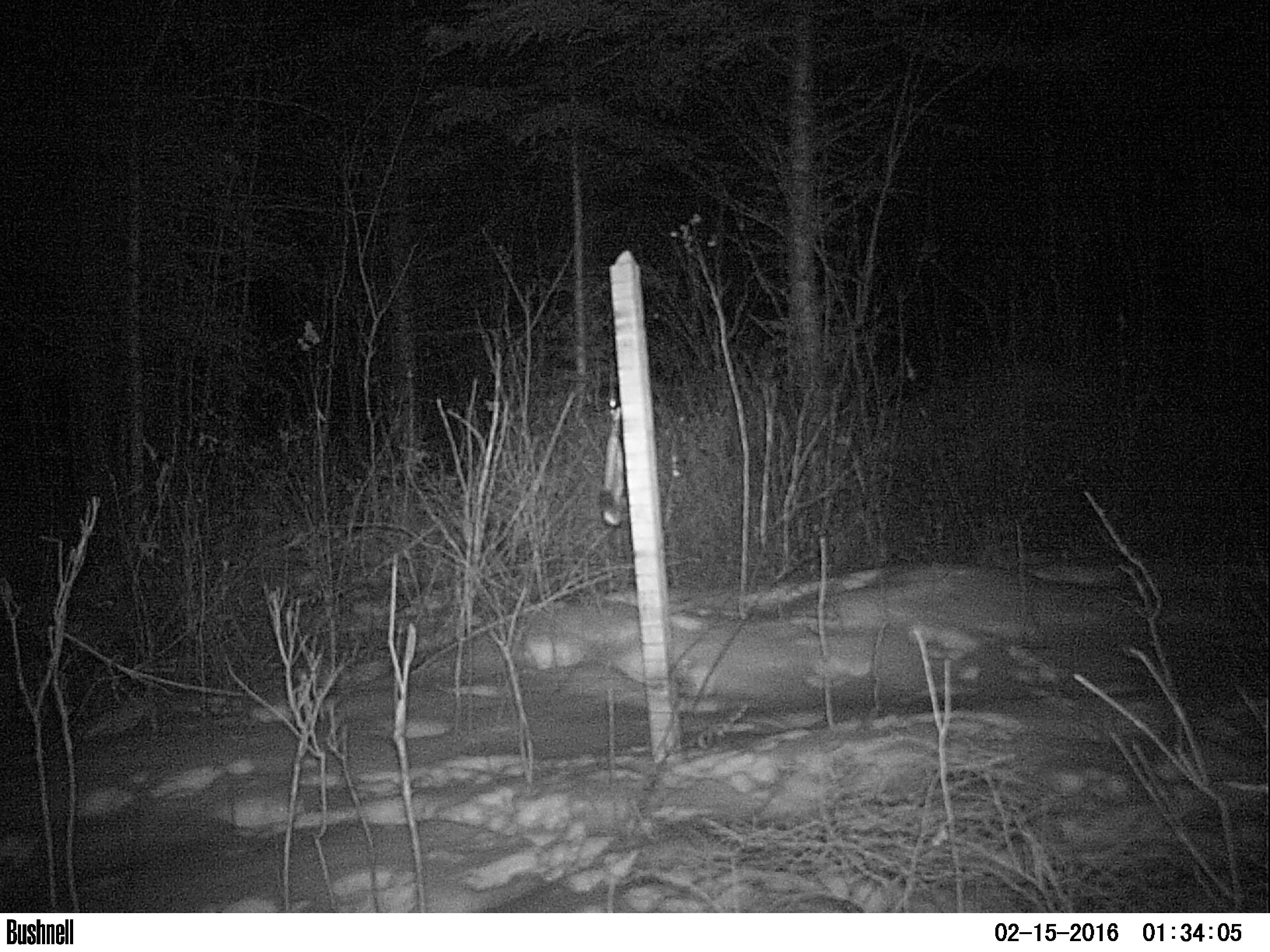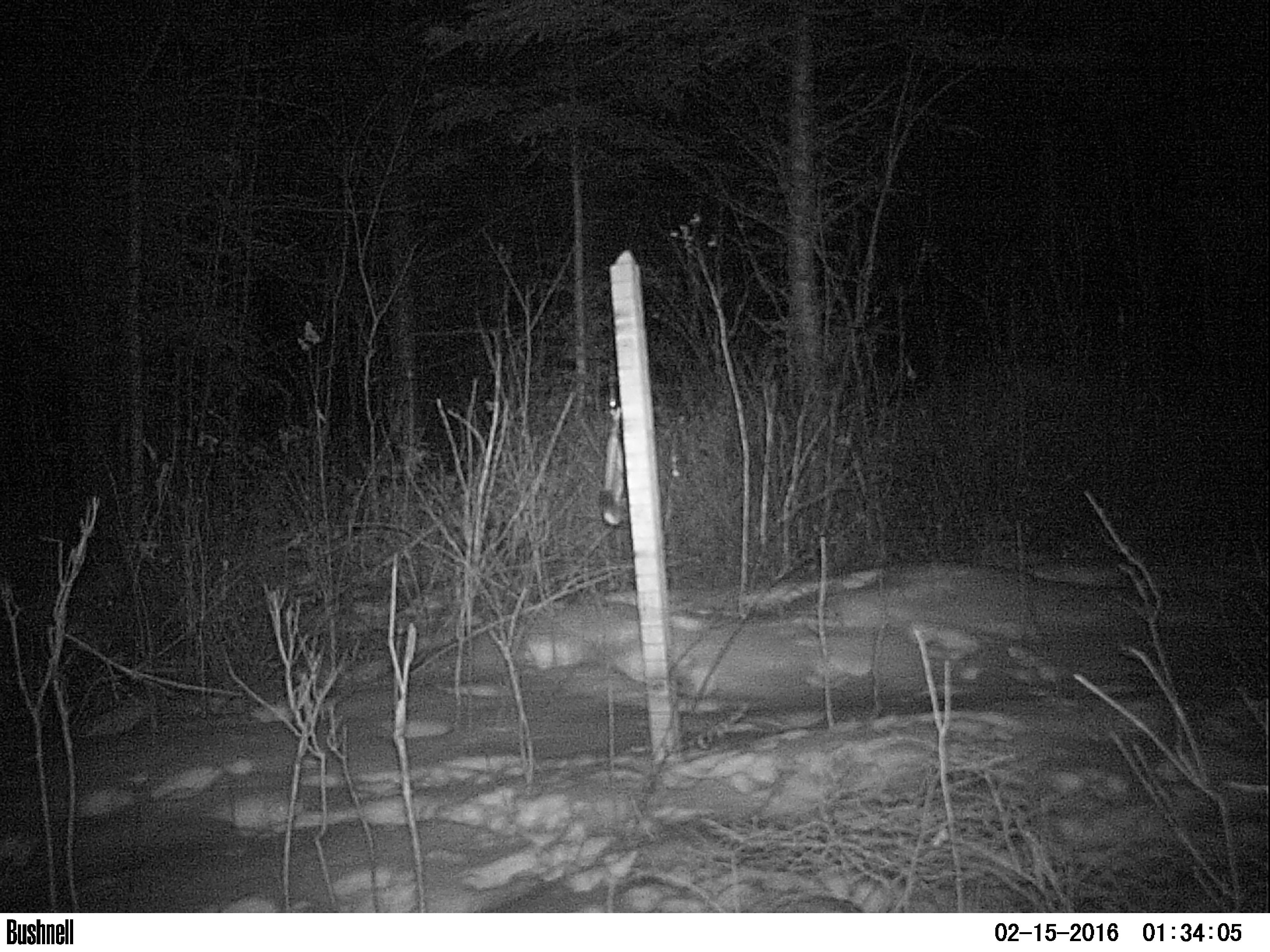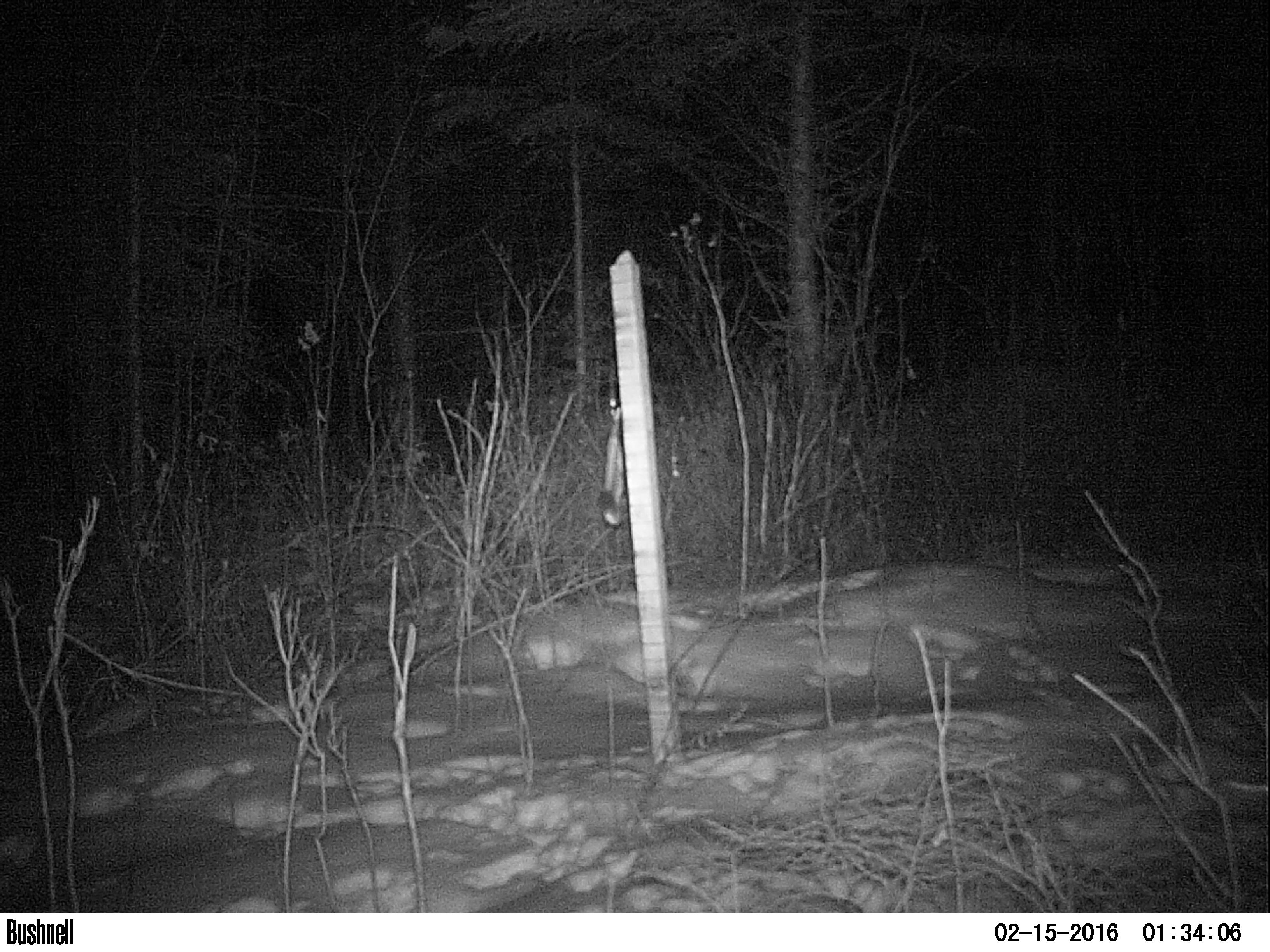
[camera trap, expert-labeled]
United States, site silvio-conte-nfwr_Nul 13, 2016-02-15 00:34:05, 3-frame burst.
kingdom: Animalia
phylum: Chordata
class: Mammalia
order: Lagomorpha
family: Leporidae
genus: Lepus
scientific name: Lepus americanus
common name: snowshoe hare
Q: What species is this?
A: Snowshoe hare (Lepus americanus).